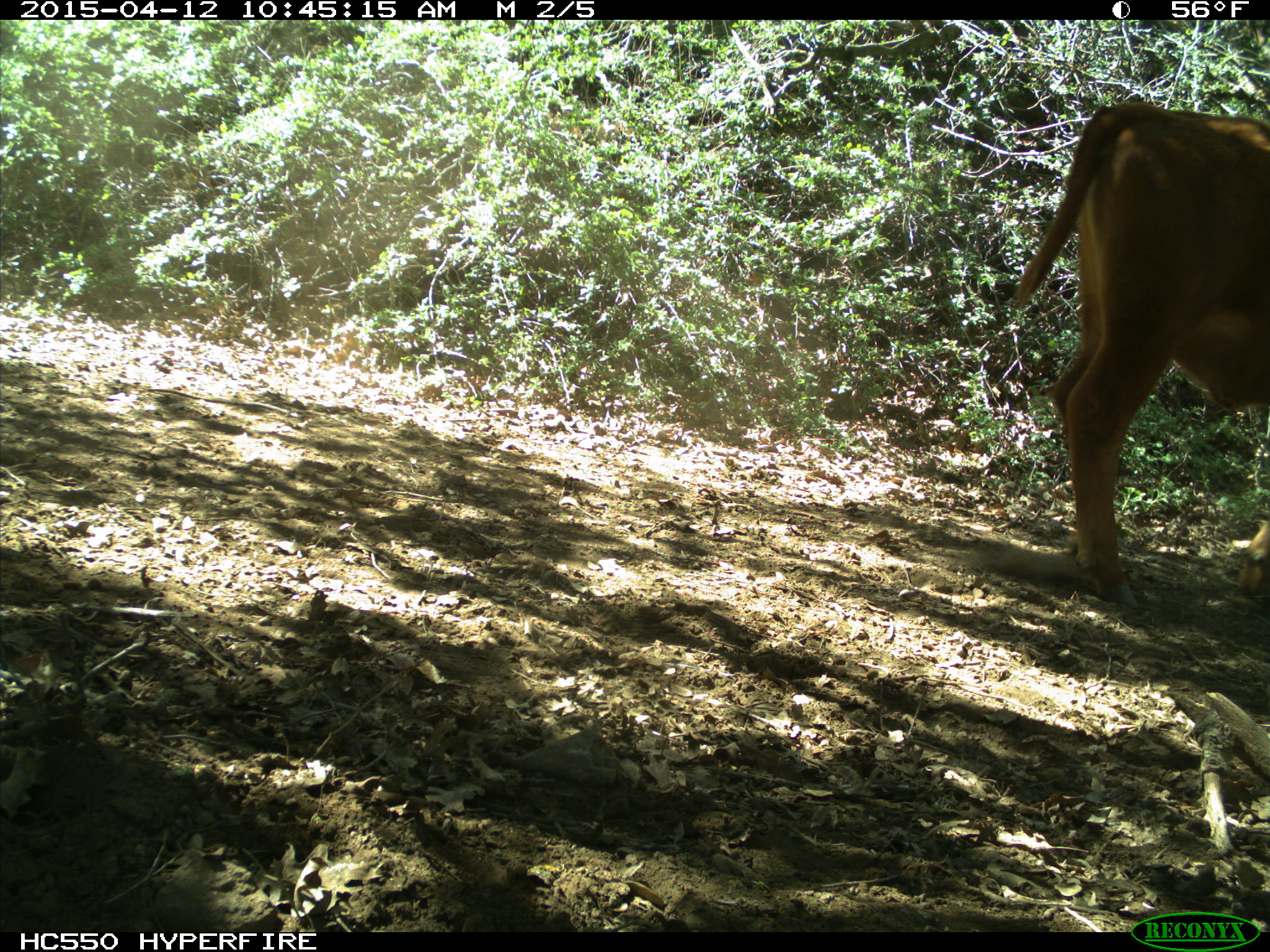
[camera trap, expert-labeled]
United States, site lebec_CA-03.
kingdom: Animalia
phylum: Chordata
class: Mammalia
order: Artiodactyla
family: Bovidae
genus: Bos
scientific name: Bos taurus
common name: domestic cow